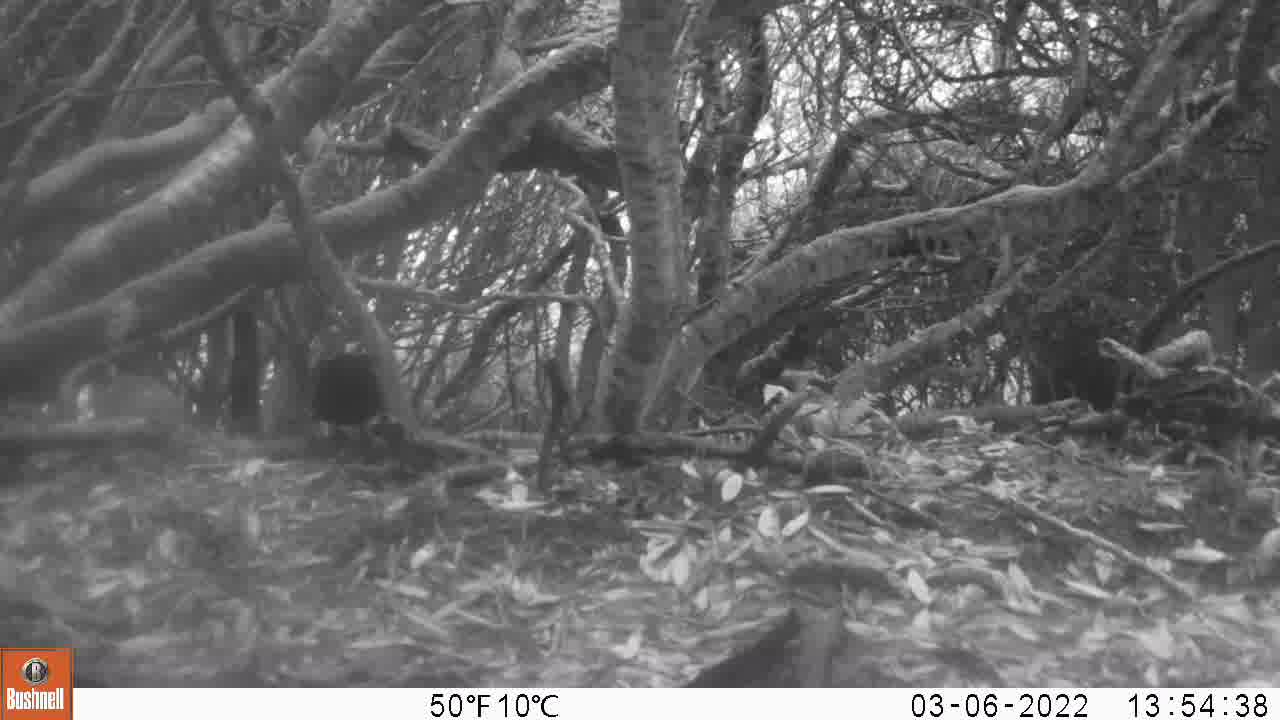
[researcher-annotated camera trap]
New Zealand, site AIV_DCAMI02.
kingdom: Animalia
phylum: Chordata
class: Aves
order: Passeriformes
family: Turdidae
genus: Turdus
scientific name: Turdus merula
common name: eurasian blackbird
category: blackbird